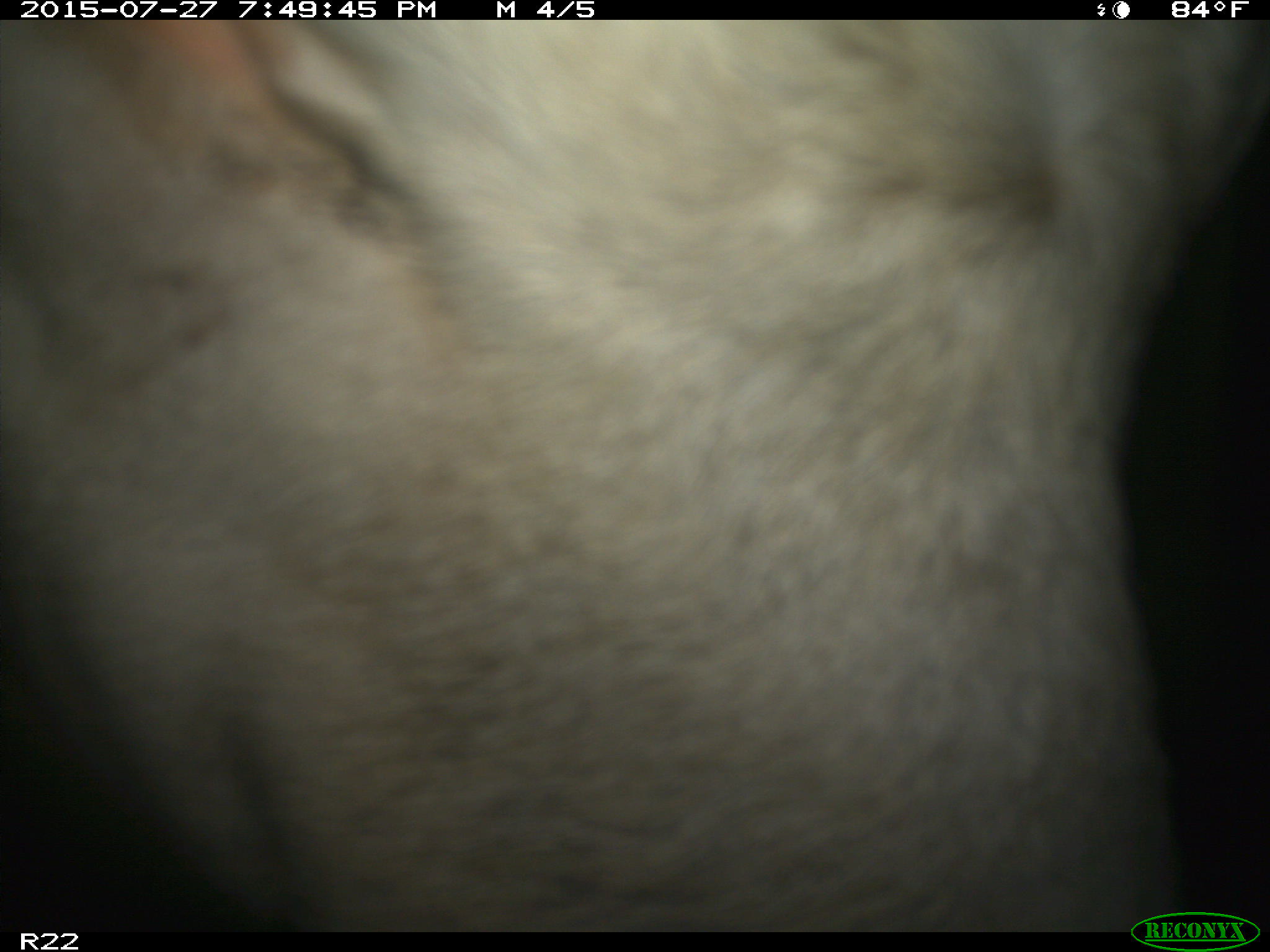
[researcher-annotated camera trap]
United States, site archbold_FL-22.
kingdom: Animalia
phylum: Chordata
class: Mammalia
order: Artiodactyla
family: Bovidae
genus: Bos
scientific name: Bos taurus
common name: domestic cow